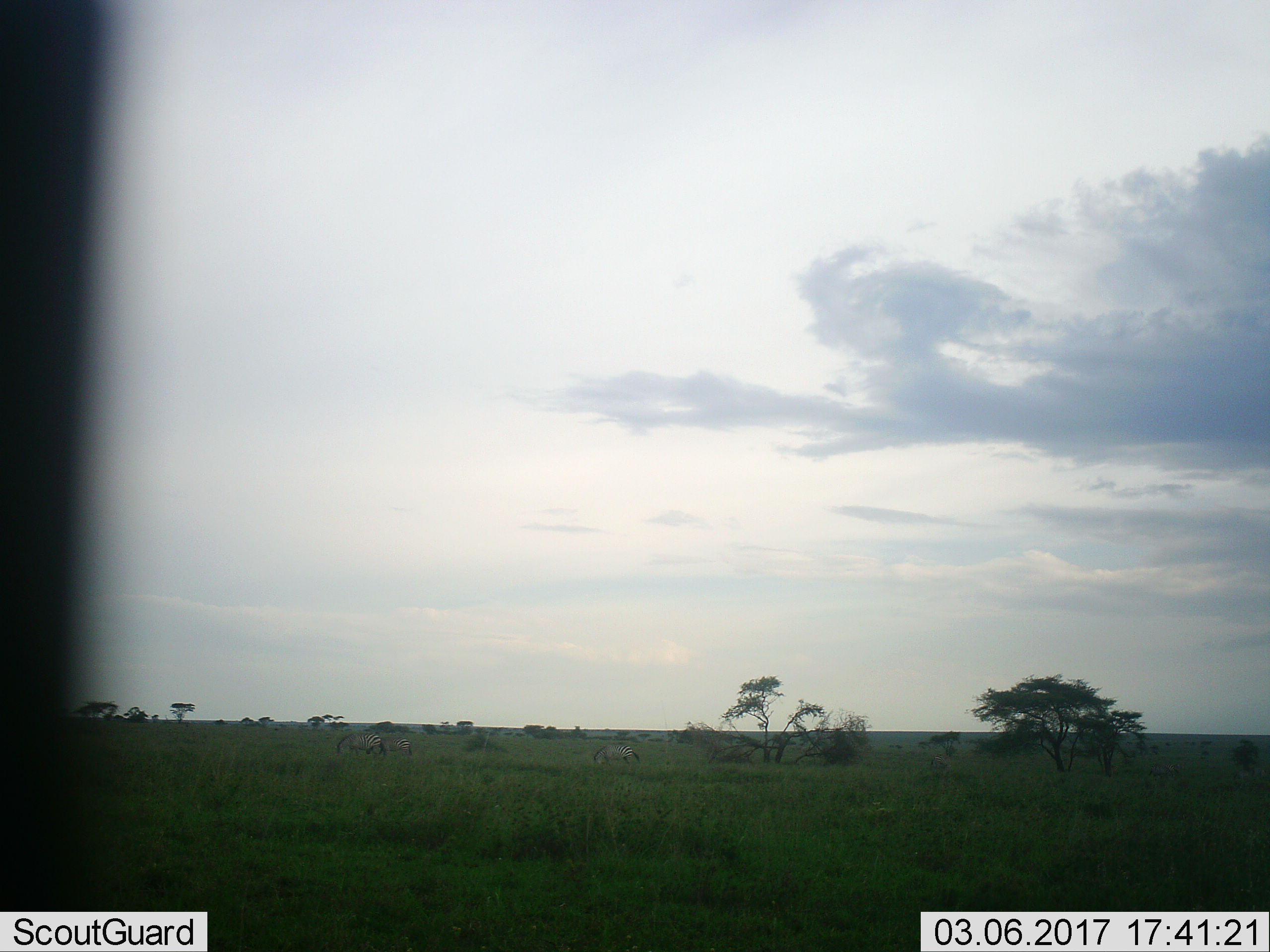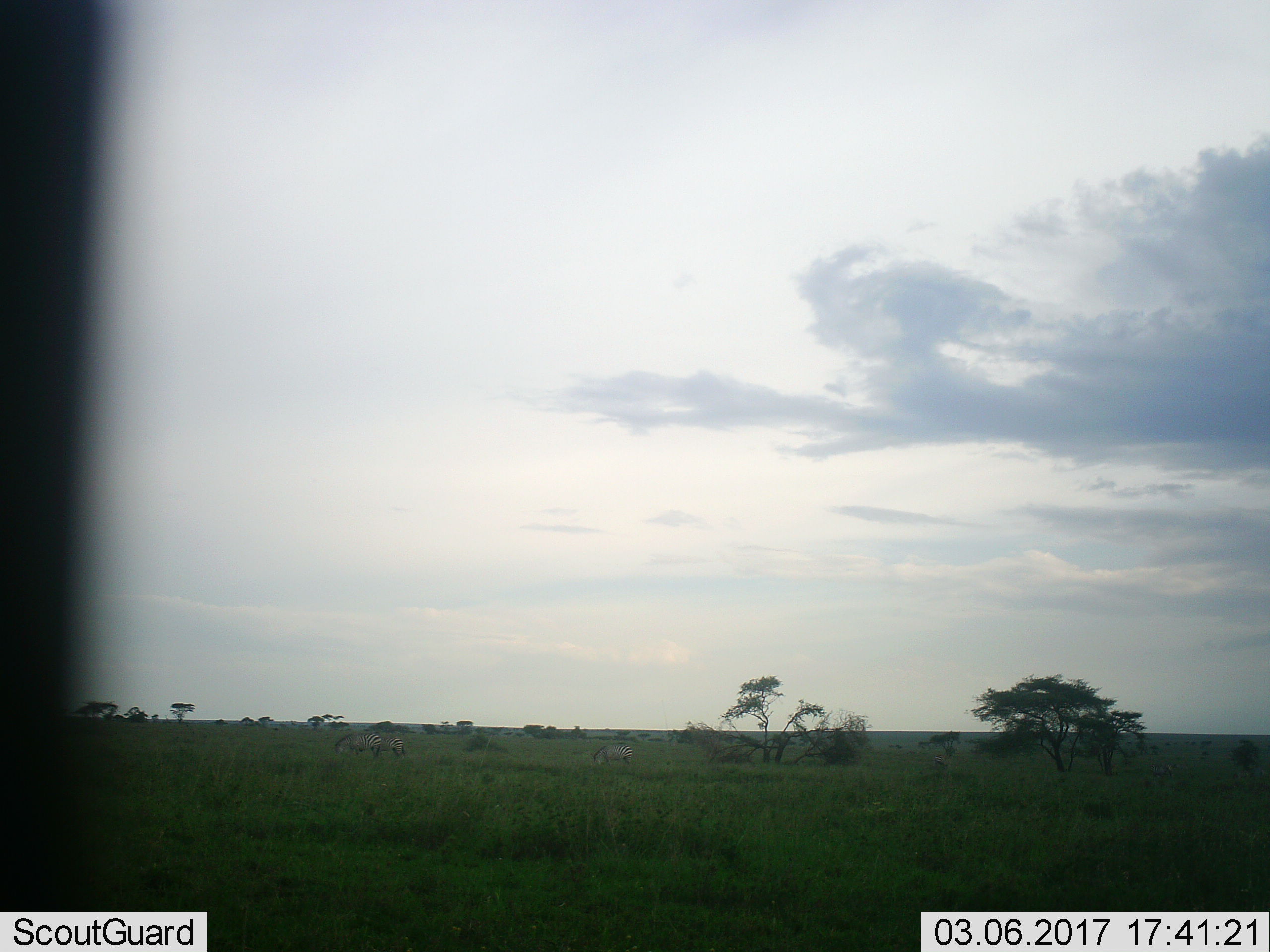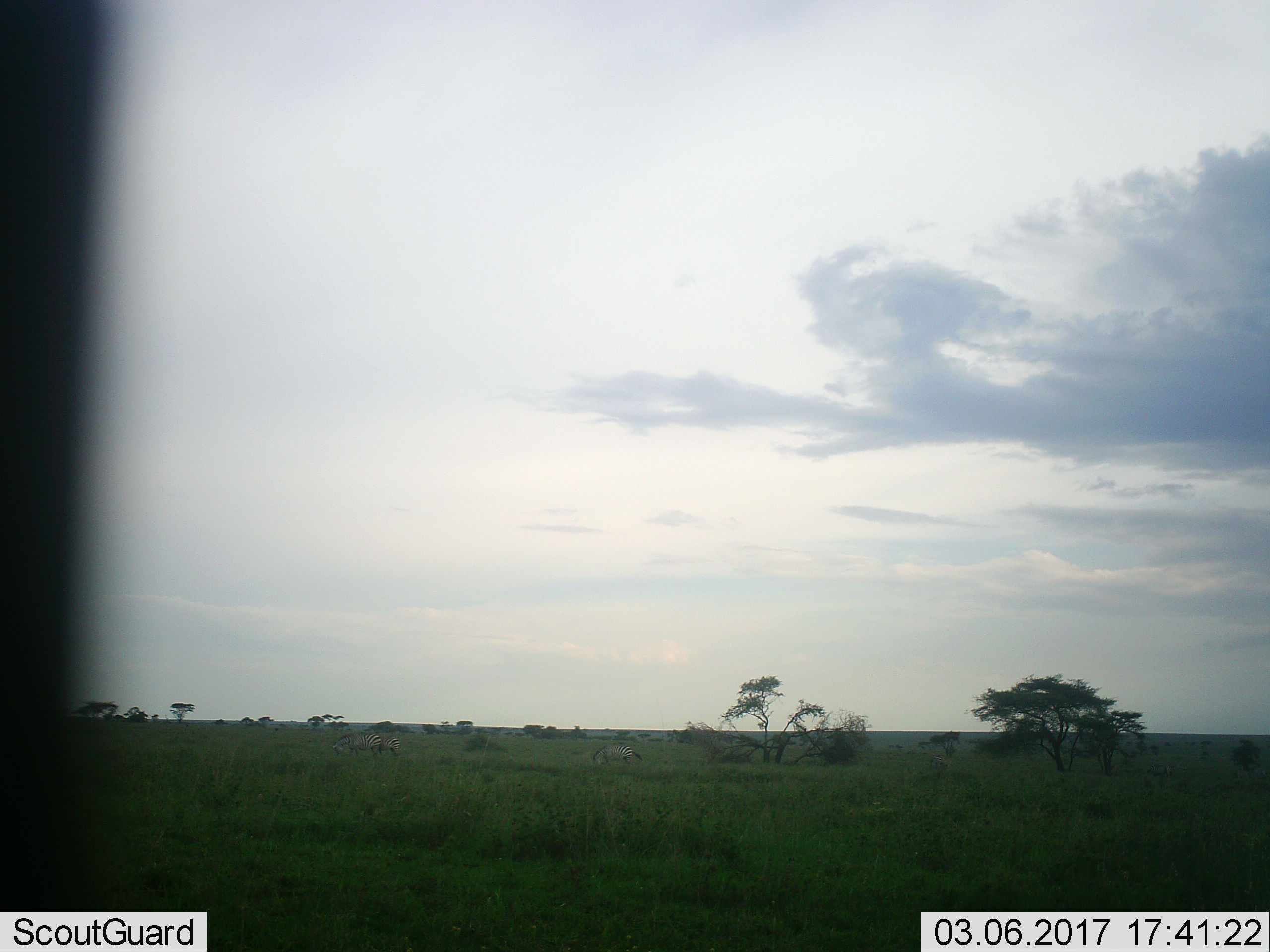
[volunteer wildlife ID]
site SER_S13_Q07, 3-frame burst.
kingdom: Animalia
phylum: Chordata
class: Mammalia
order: Perissodactyla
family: Equidae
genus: Equus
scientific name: Equus quagga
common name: plains zebra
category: zebraplains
Zebraplains (plains zebra) (Equus quagga), count 3. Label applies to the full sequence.